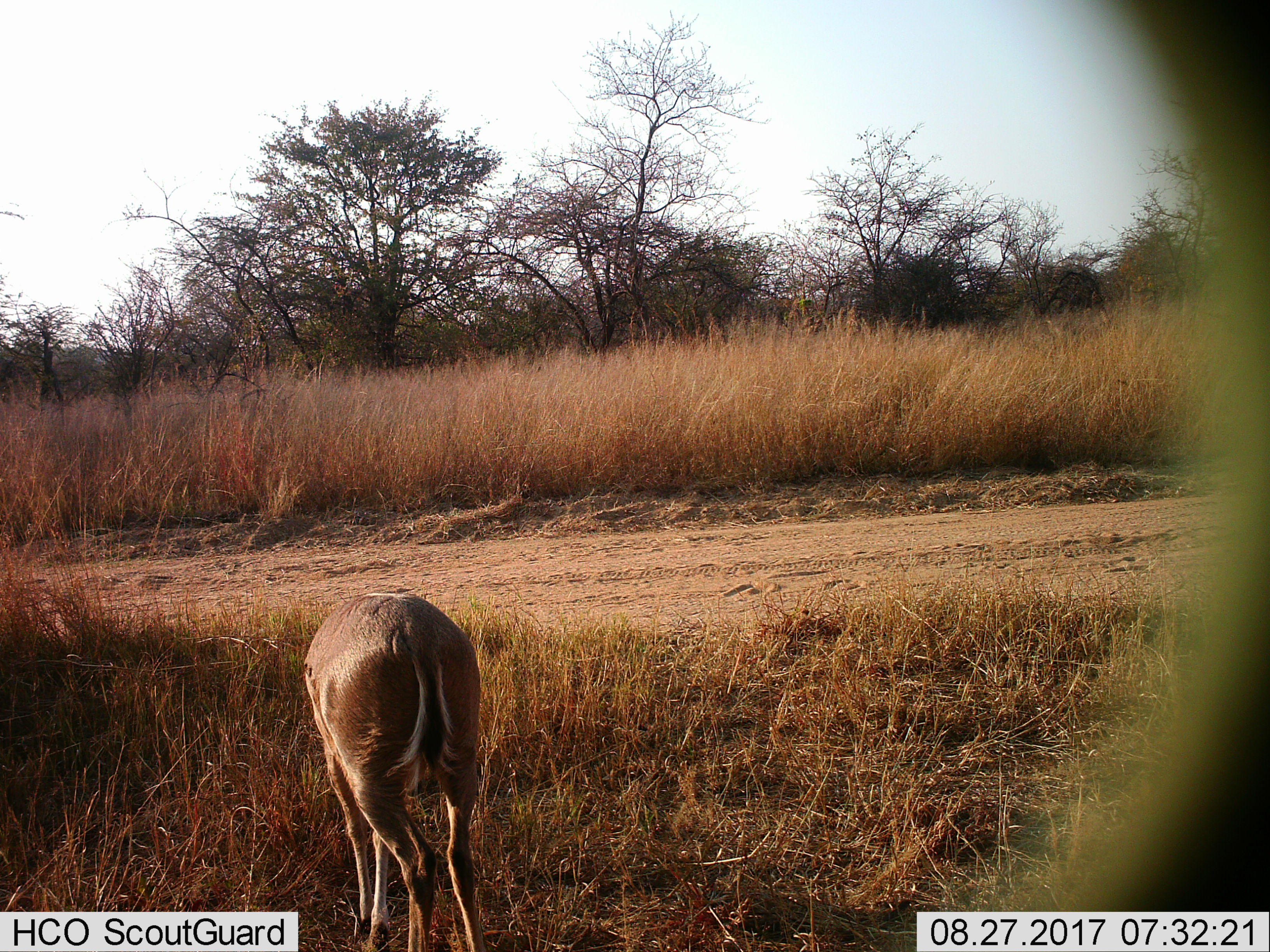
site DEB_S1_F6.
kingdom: Animalia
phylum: Chordata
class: Mammalia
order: Artiodactyla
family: Bovidae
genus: Sylvicapra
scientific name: Sylvicapra grimmia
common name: common duiker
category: duikercommongrey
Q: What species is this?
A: Duikercommongrey (common duiker) (Sylvicapra grimmia).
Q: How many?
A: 1.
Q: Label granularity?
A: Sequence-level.